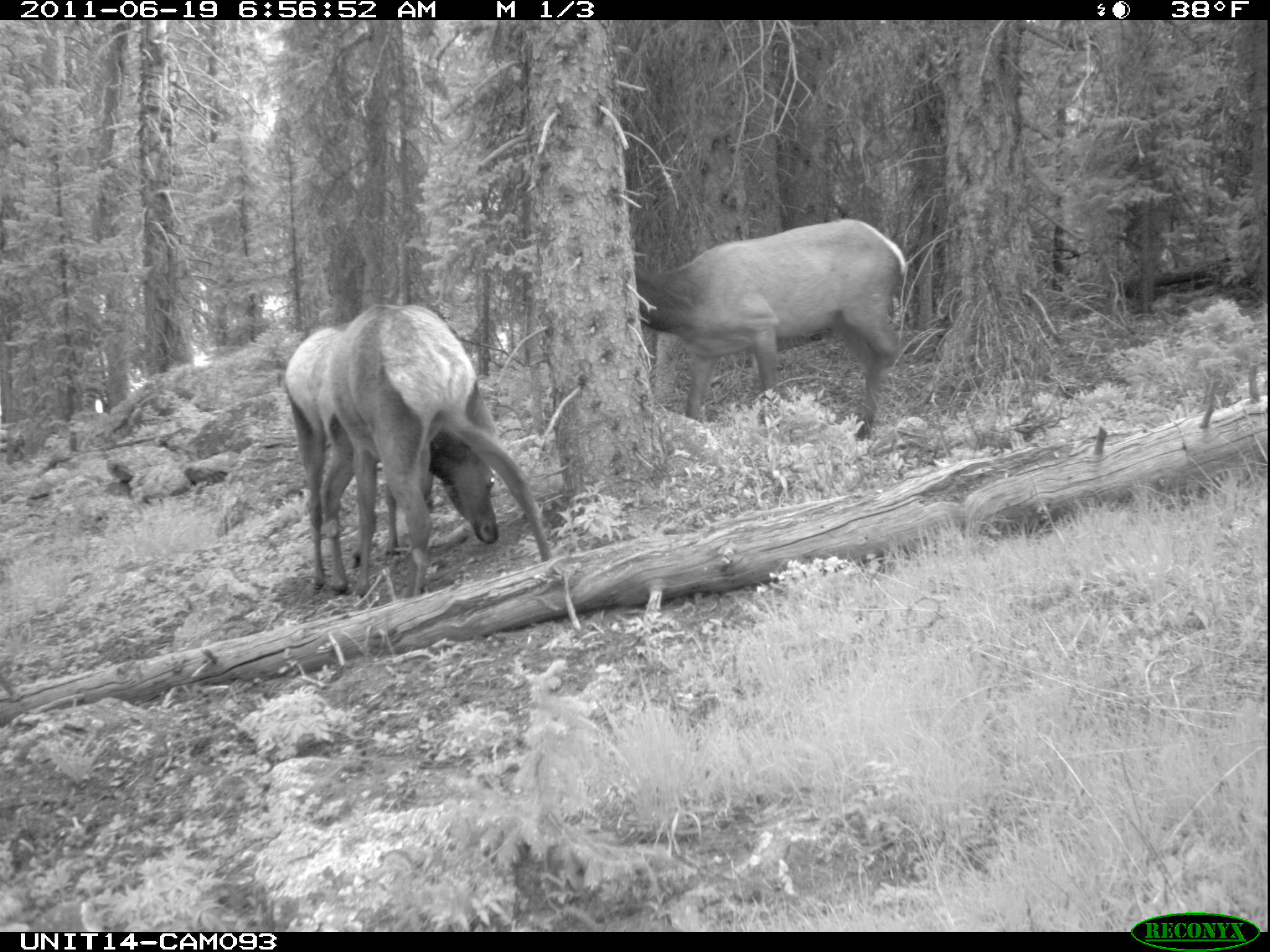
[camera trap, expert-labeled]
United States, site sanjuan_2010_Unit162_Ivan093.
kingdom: Animalia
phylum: Chordata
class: Mammalia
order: Artiodactyla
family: Cervidae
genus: Cervus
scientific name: Cervus elaphus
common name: red deer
Cervus elaphus (red deer).